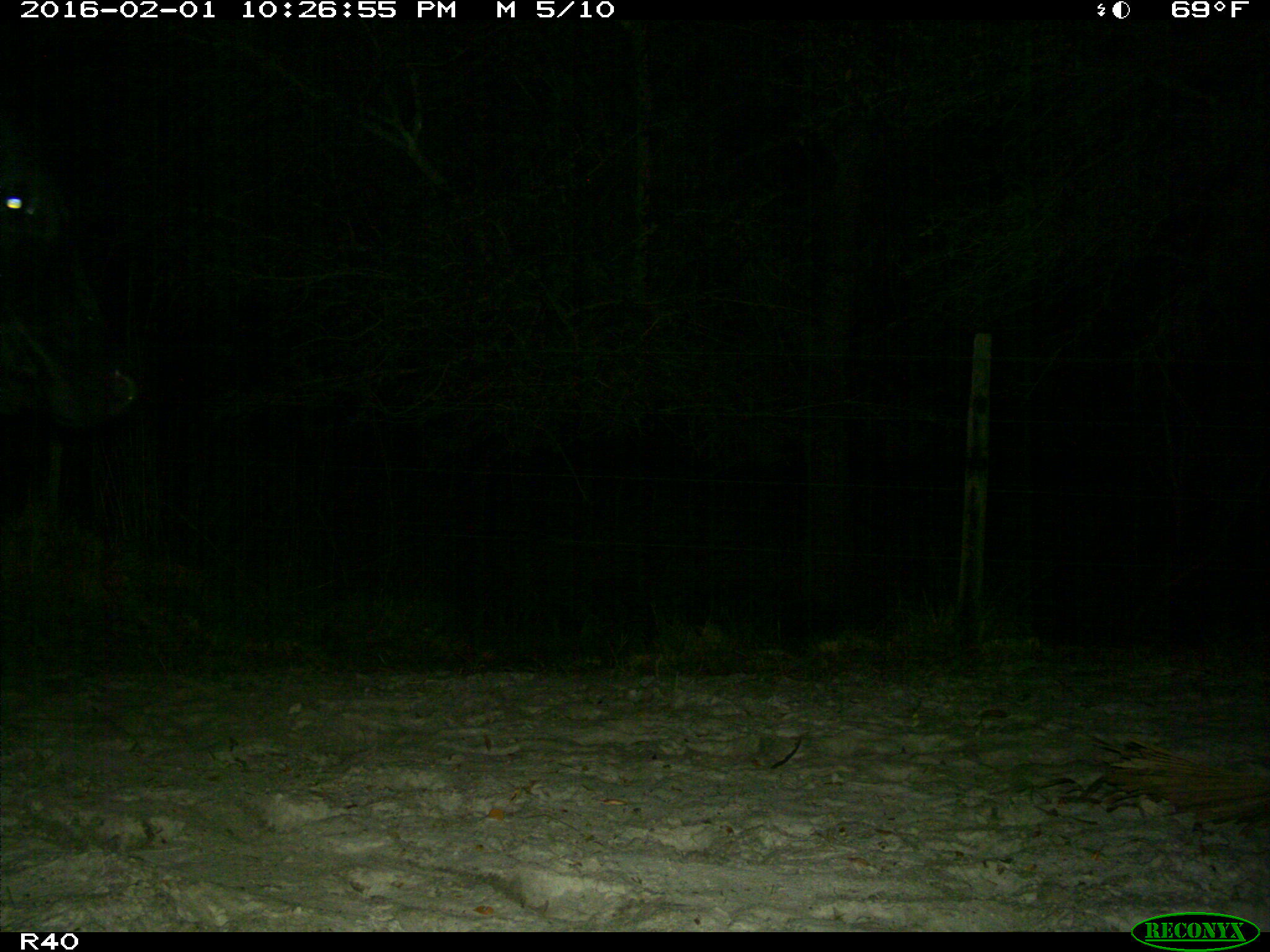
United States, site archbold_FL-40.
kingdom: Animalia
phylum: Chordata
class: Mammalia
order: Artiodactyla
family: Bovidae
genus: Bos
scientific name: Bos taurus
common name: domestic cow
Bos taurus (domestic cow).